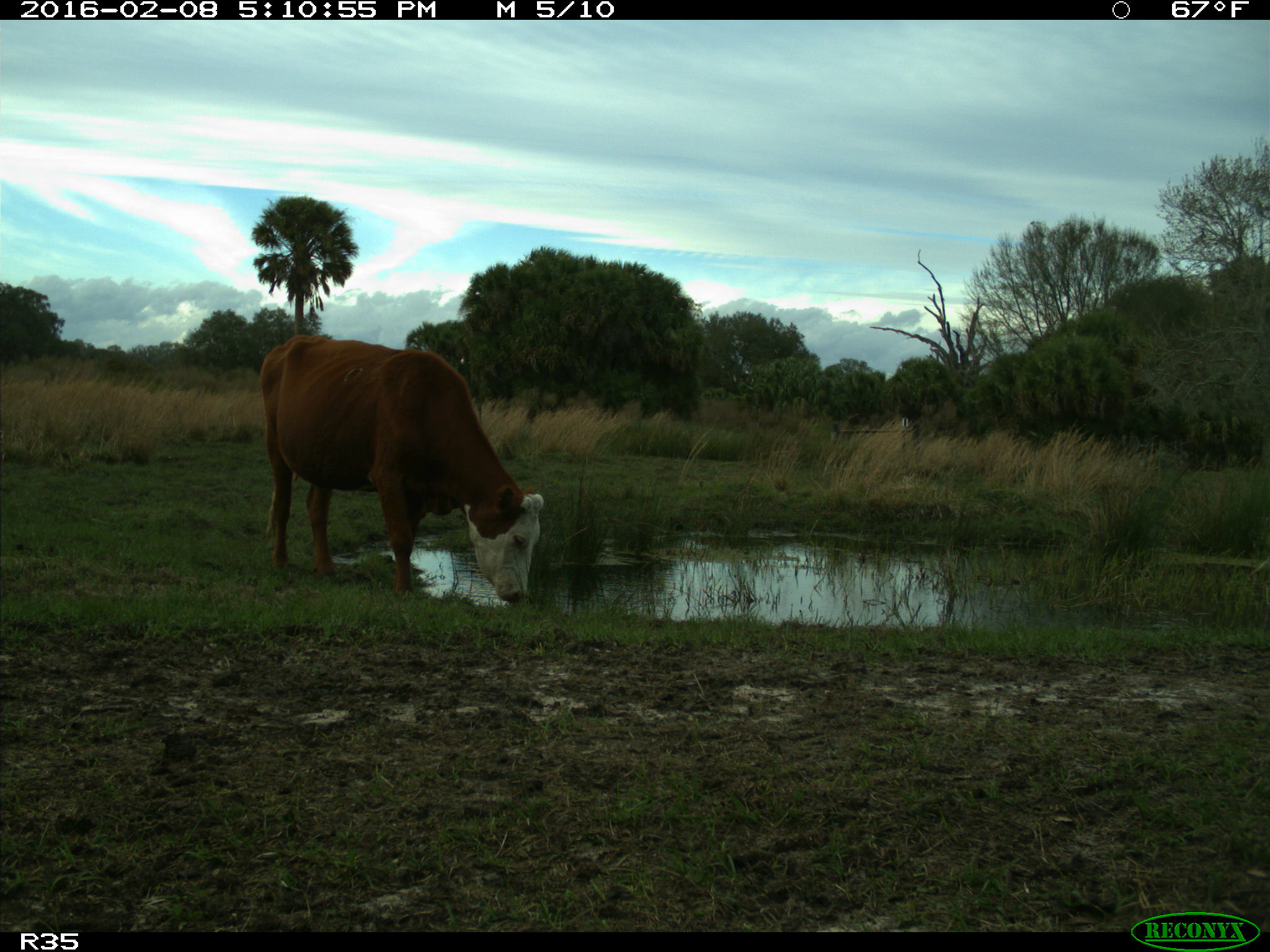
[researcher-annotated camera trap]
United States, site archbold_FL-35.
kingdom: Animalia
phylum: Chordata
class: Mammalia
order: Artiodactyla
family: Bovidae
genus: Bos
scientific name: Bos taurus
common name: domestic cow